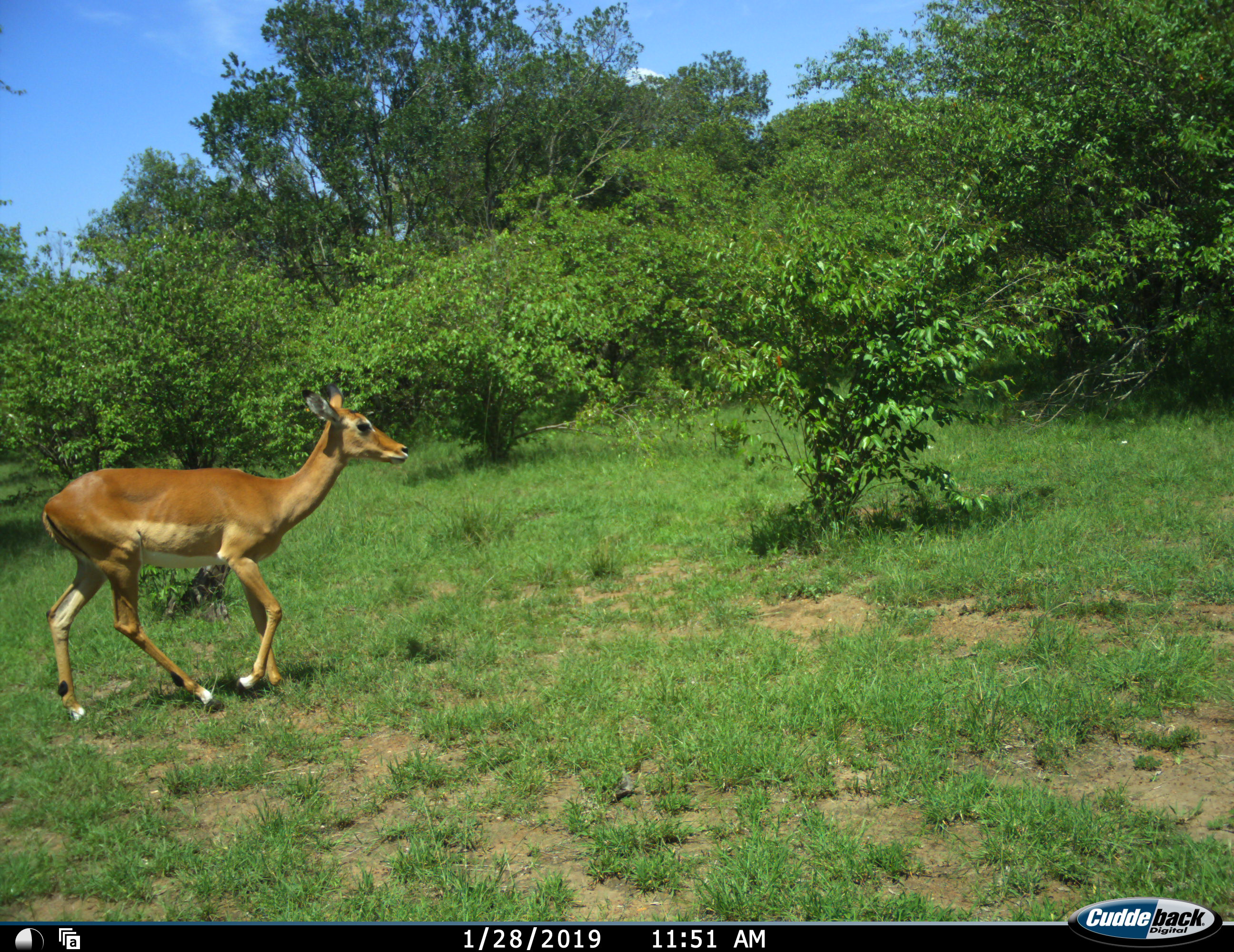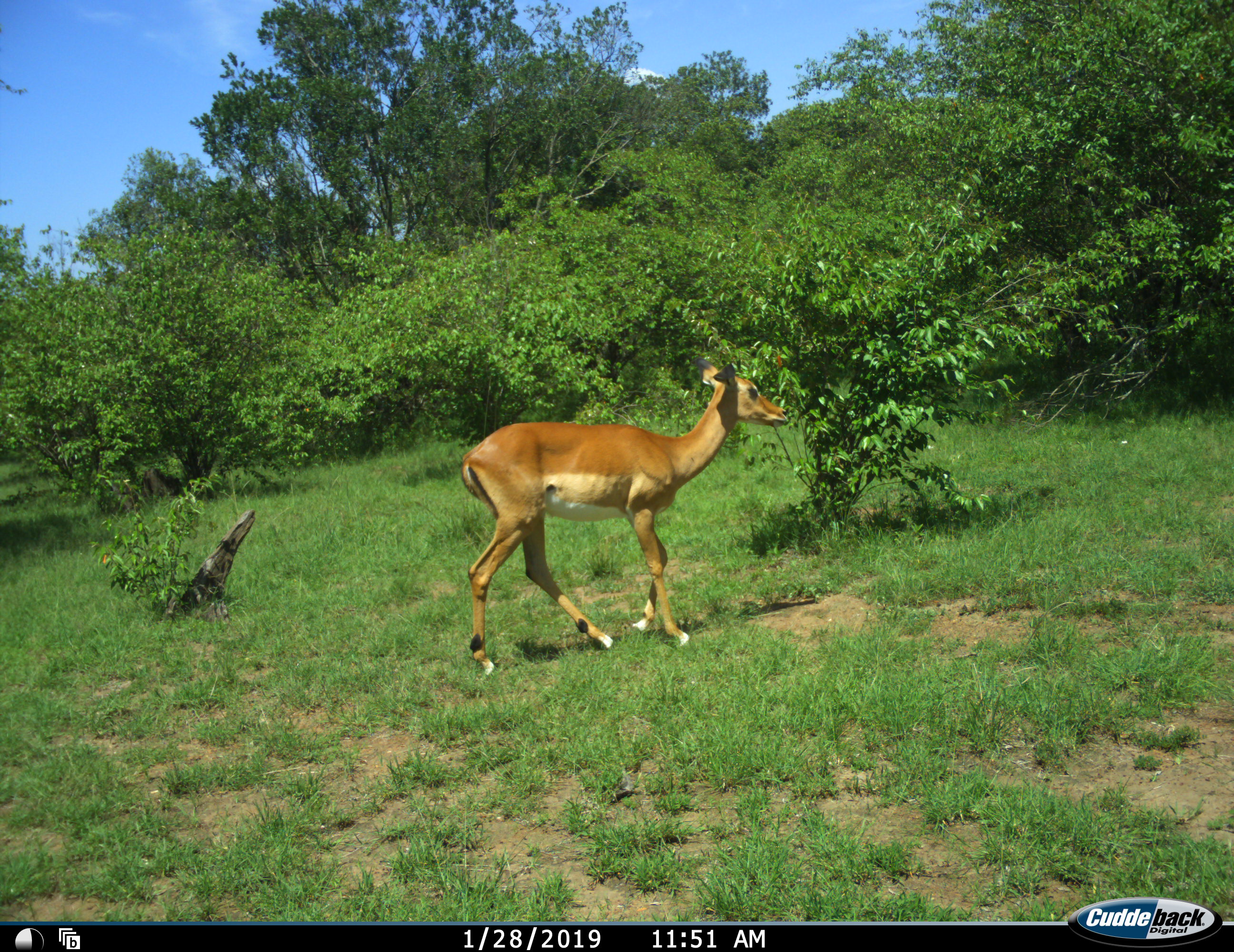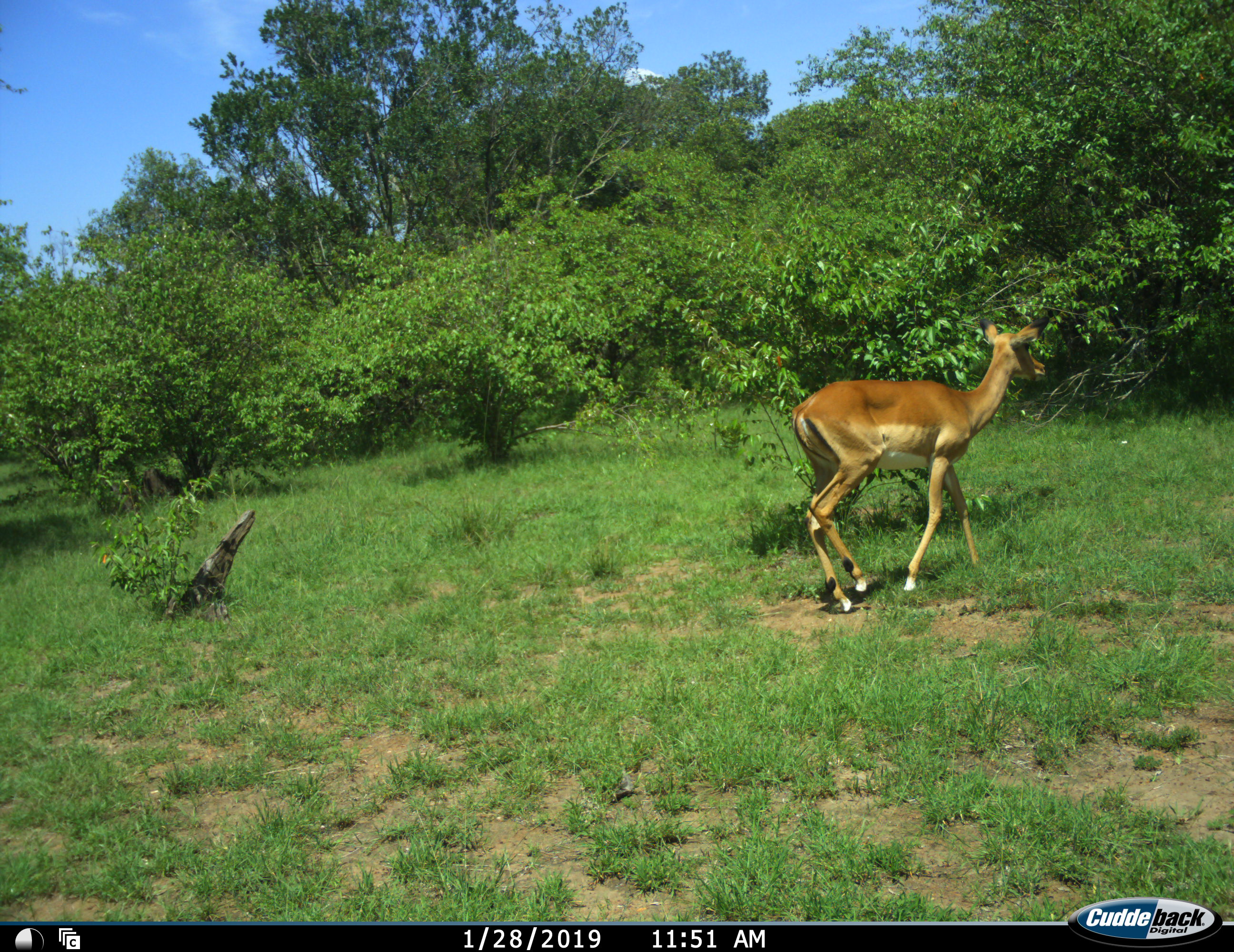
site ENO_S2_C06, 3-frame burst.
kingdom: Animalia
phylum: Chordata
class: Mammalia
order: Artiodactyla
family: Bovidae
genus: Aepyceros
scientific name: Aepyceros melampus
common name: impala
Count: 1.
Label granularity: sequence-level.